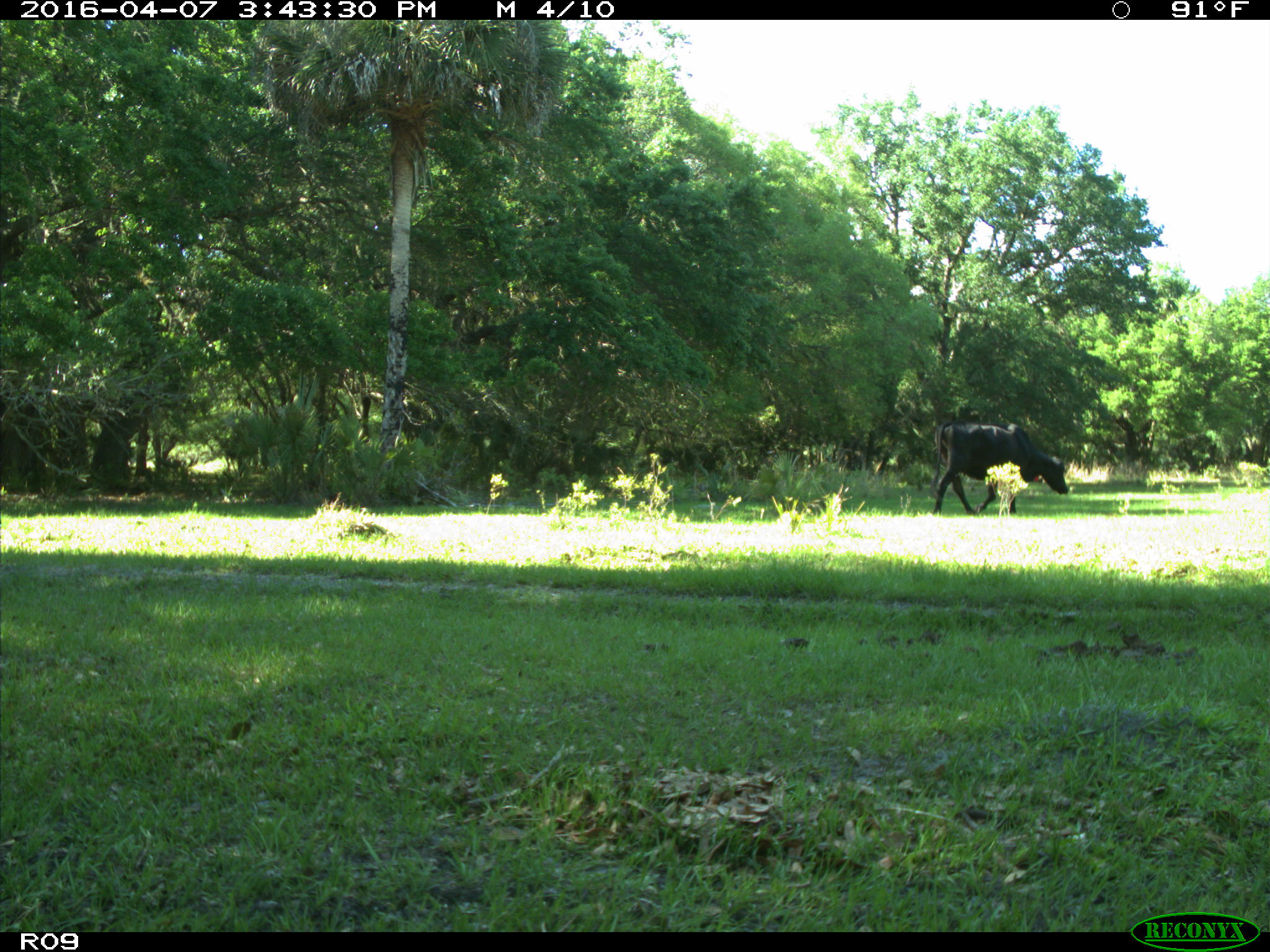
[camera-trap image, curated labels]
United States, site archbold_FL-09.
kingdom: Animalia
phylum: Chordata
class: Mammalia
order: Artiodactyla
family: Bovidae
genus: Bos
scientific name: Bos taurus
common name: domestic cow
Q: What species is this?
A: Bos taurus (domestic cow).